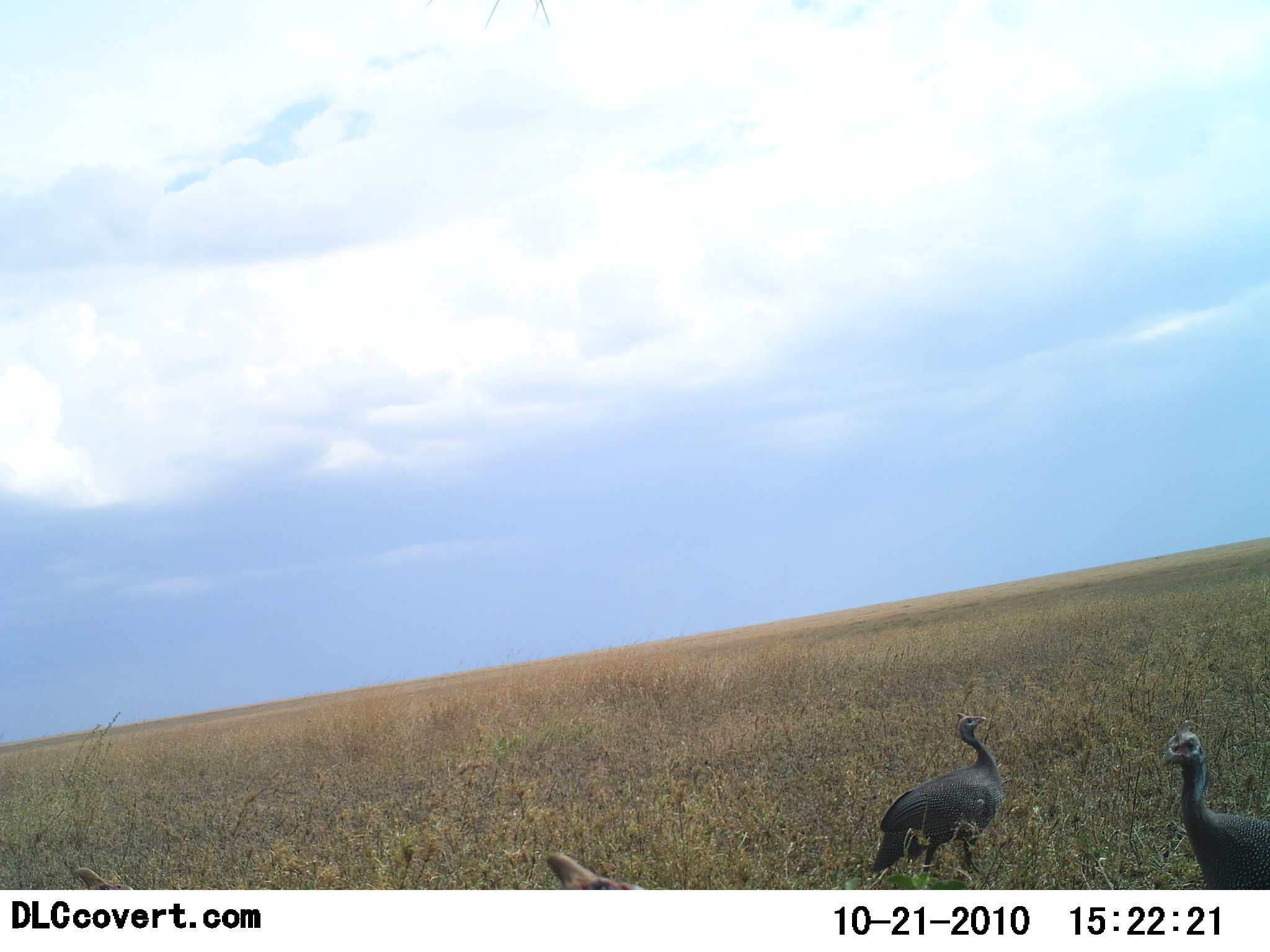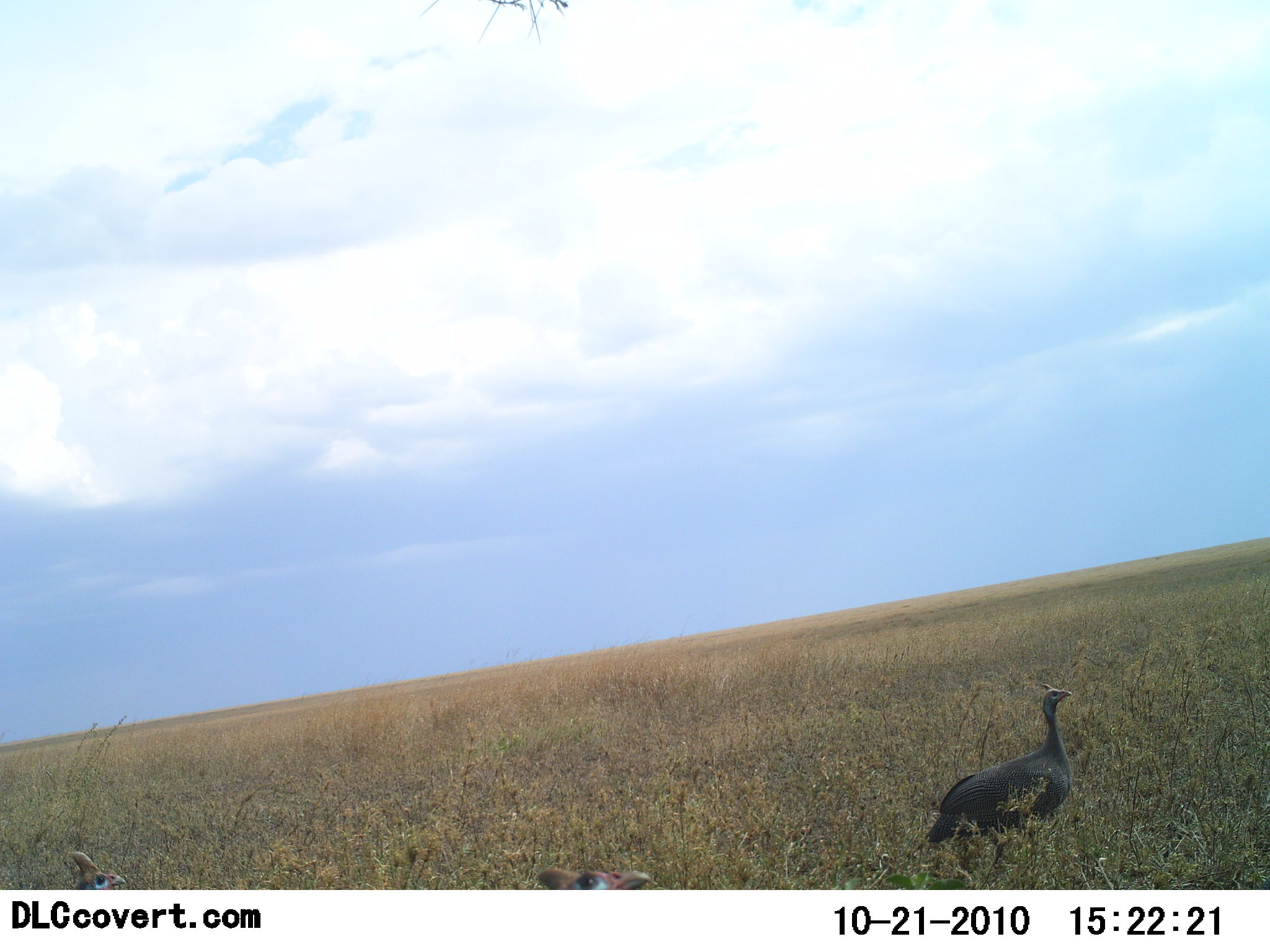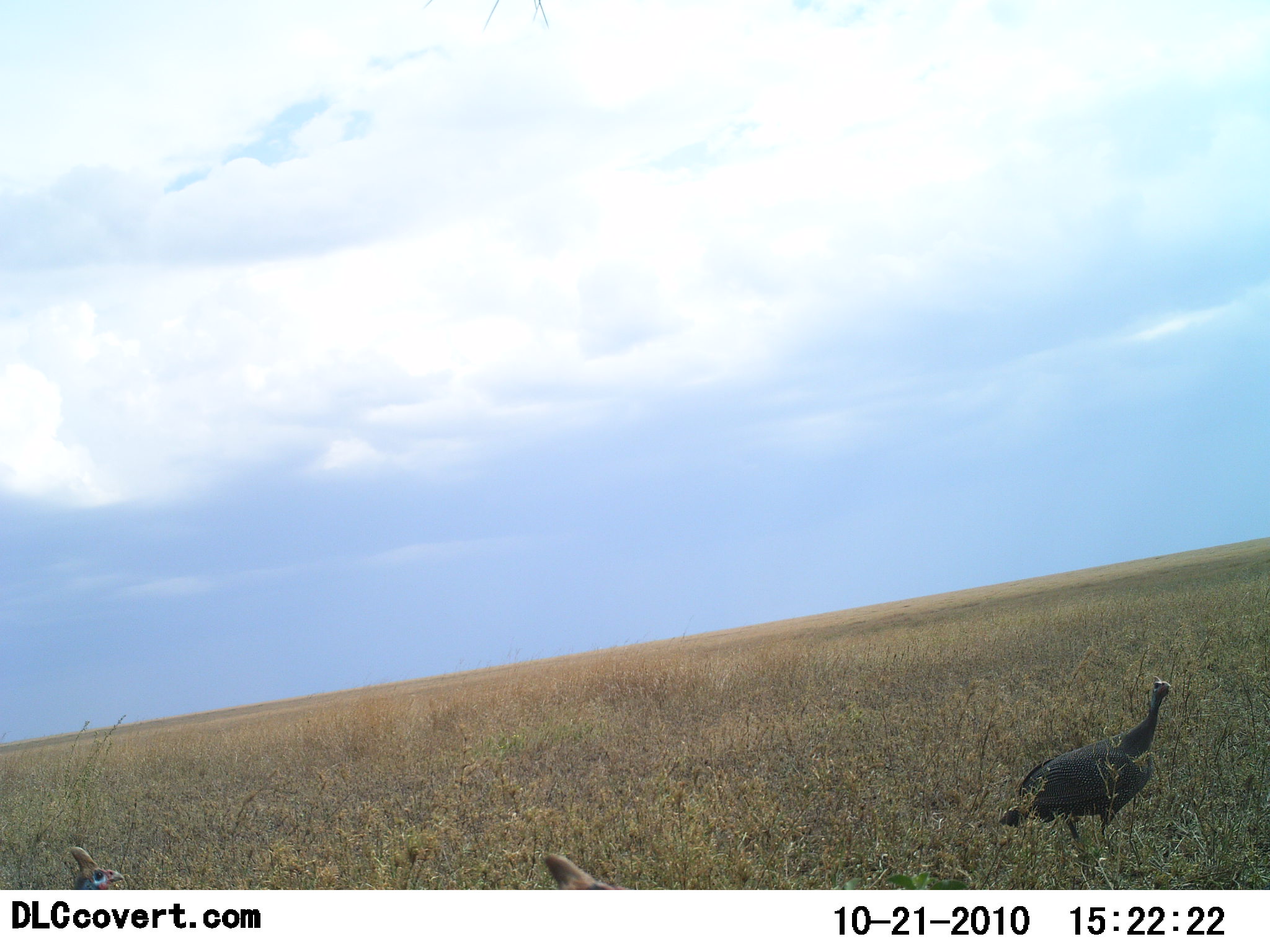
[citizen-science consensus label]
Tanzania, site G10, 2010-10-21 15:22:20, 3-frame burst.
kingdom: Animalia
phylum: Chordata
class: Aves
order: Galliformes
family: Numididae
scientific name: Numididae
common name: guinea fowl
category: guineafowl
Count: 4.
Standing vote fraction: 54%.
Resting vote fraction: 0%.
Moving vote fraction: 77%.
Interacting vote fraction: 0%.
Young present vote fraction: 0%.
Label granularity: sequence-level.